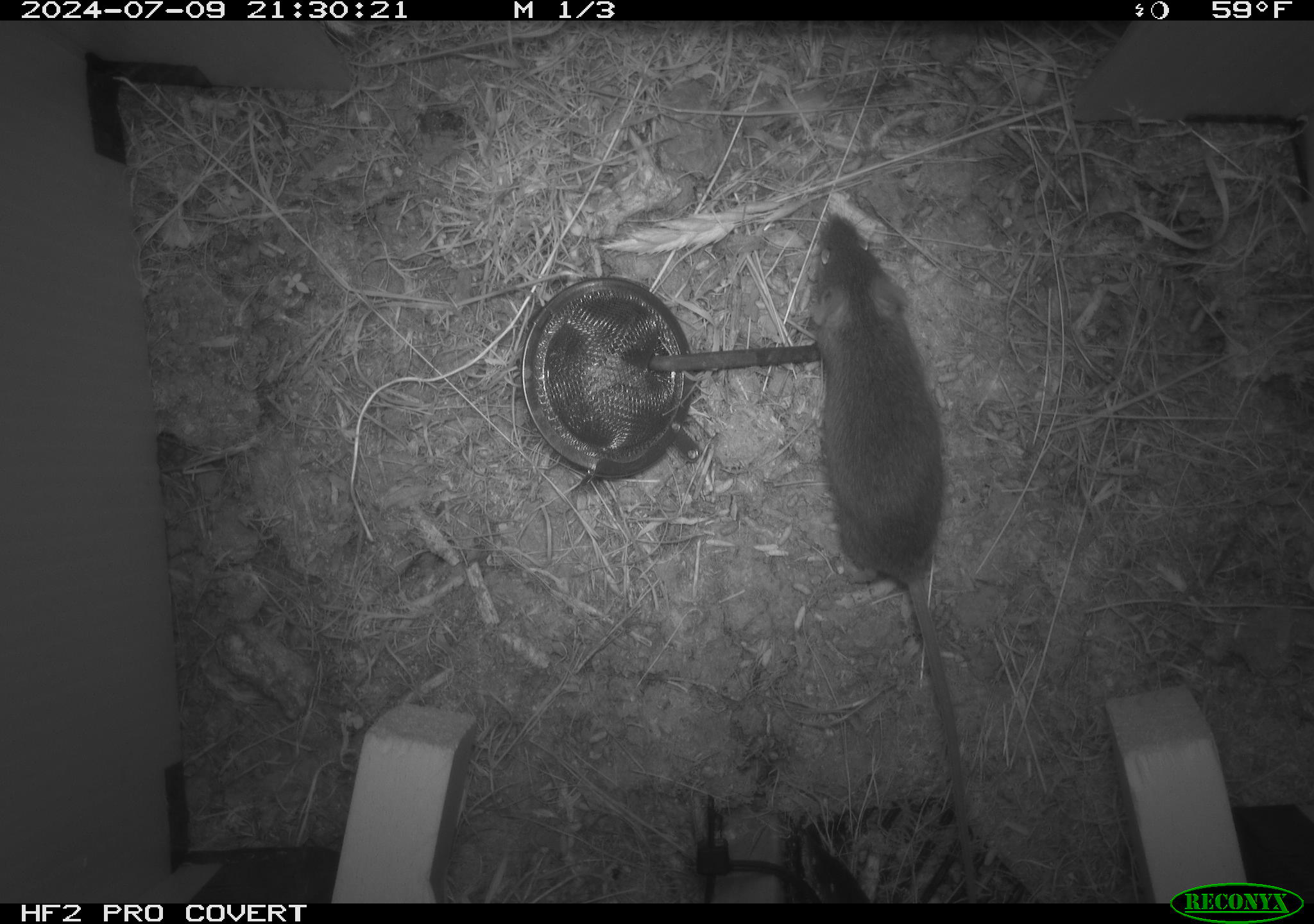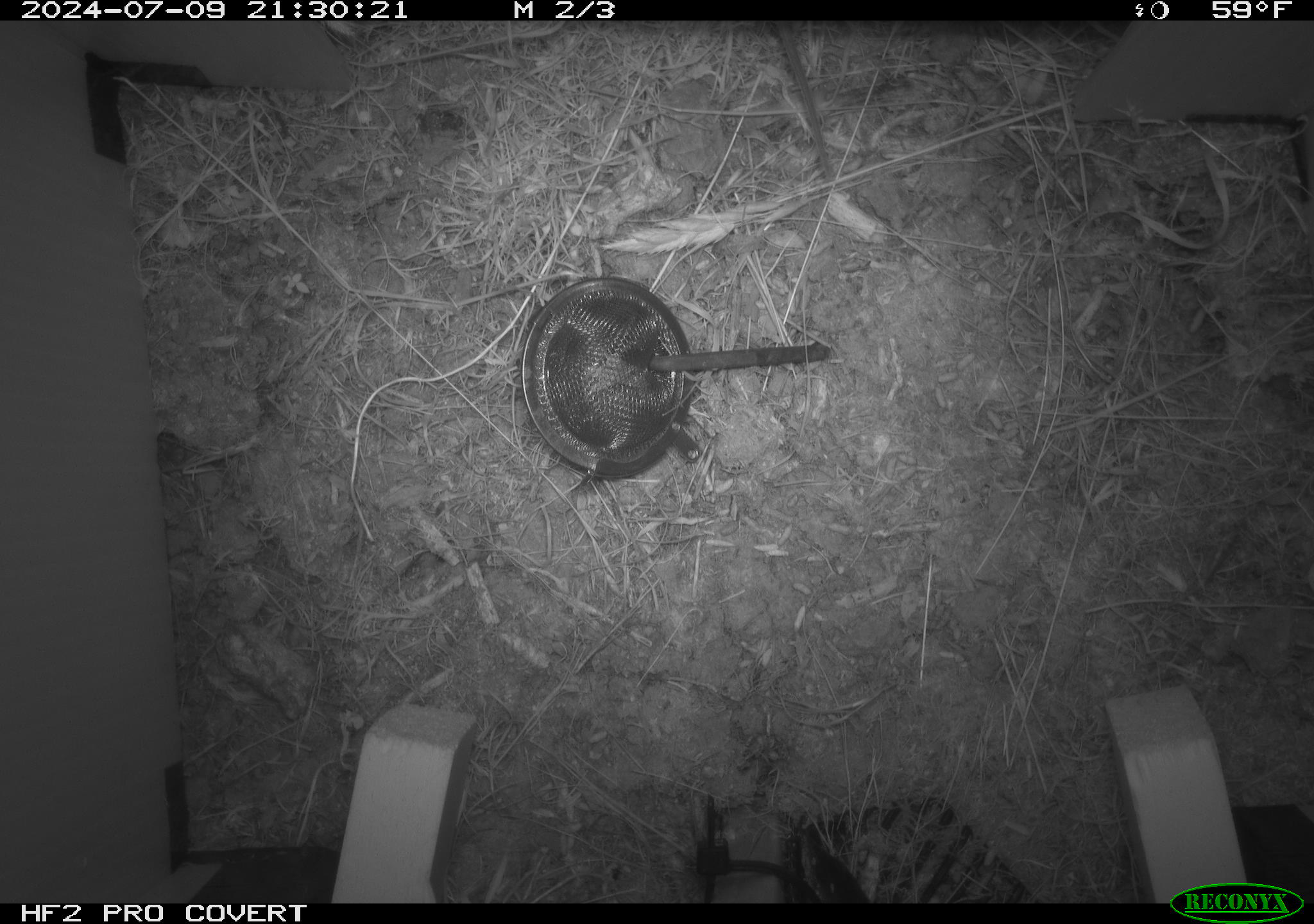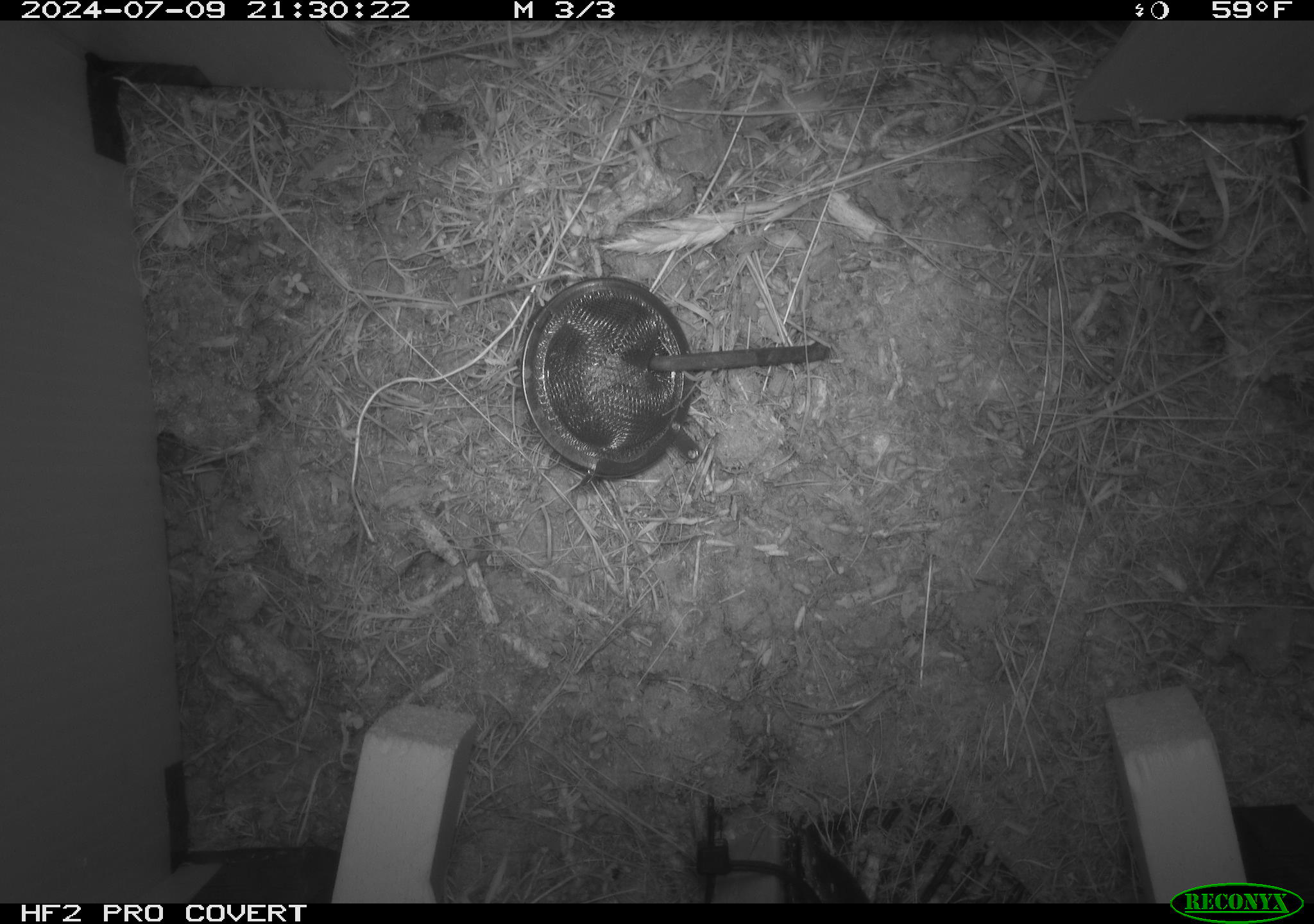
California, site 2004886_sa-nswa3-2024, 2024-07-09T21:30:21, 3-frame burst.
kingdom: Animalia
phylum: Chordata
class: Mammalia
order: Rodentia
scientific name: Rodentia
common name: rodent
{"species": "rodent (Rodentia)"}